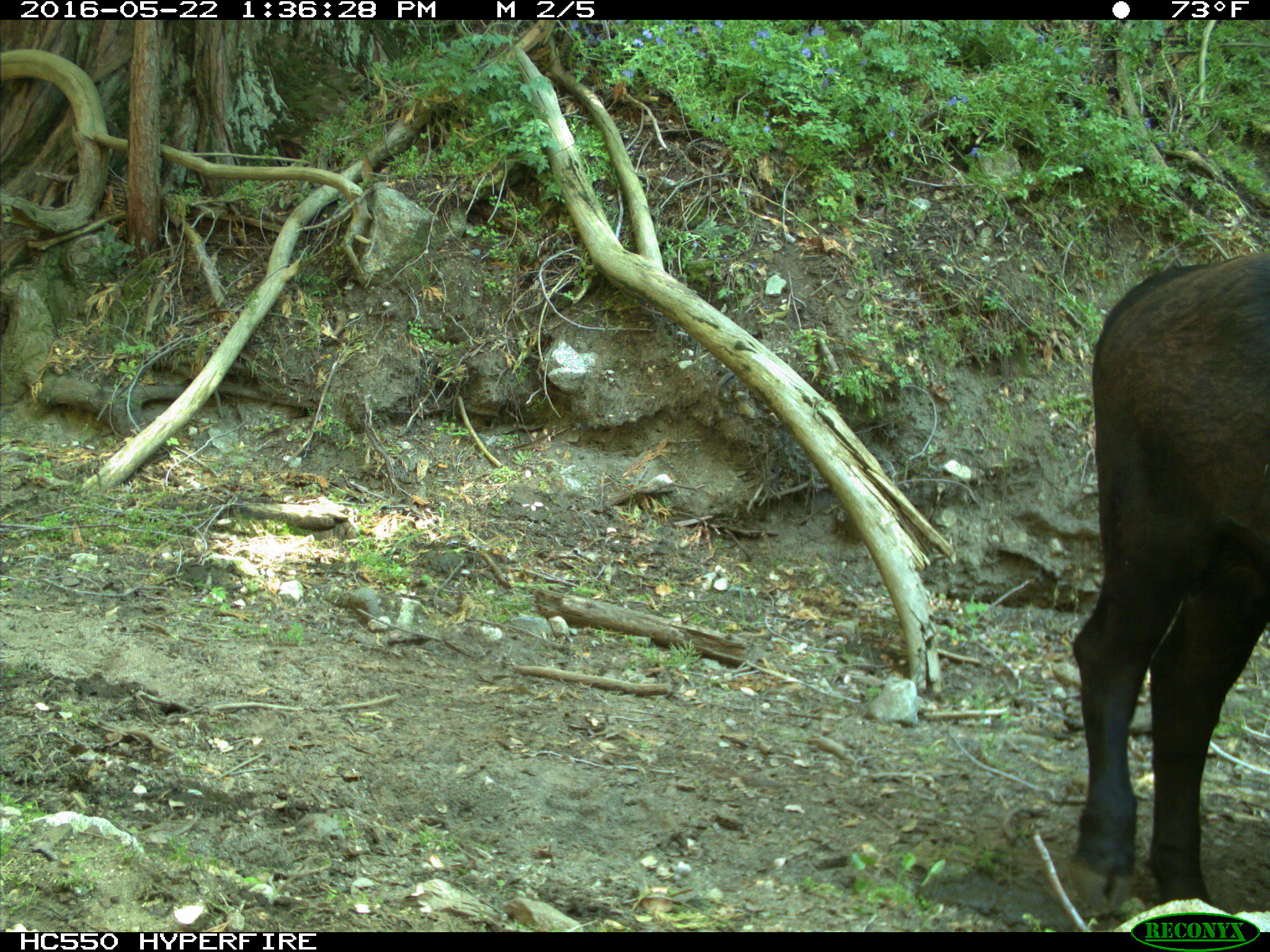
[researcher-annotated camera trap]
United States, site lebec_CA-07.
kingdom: Animalia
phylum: Chordata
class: Mammalia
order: Artiodactyla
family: Bovidae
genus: Bos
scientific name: Bos taurus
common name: domestic cow